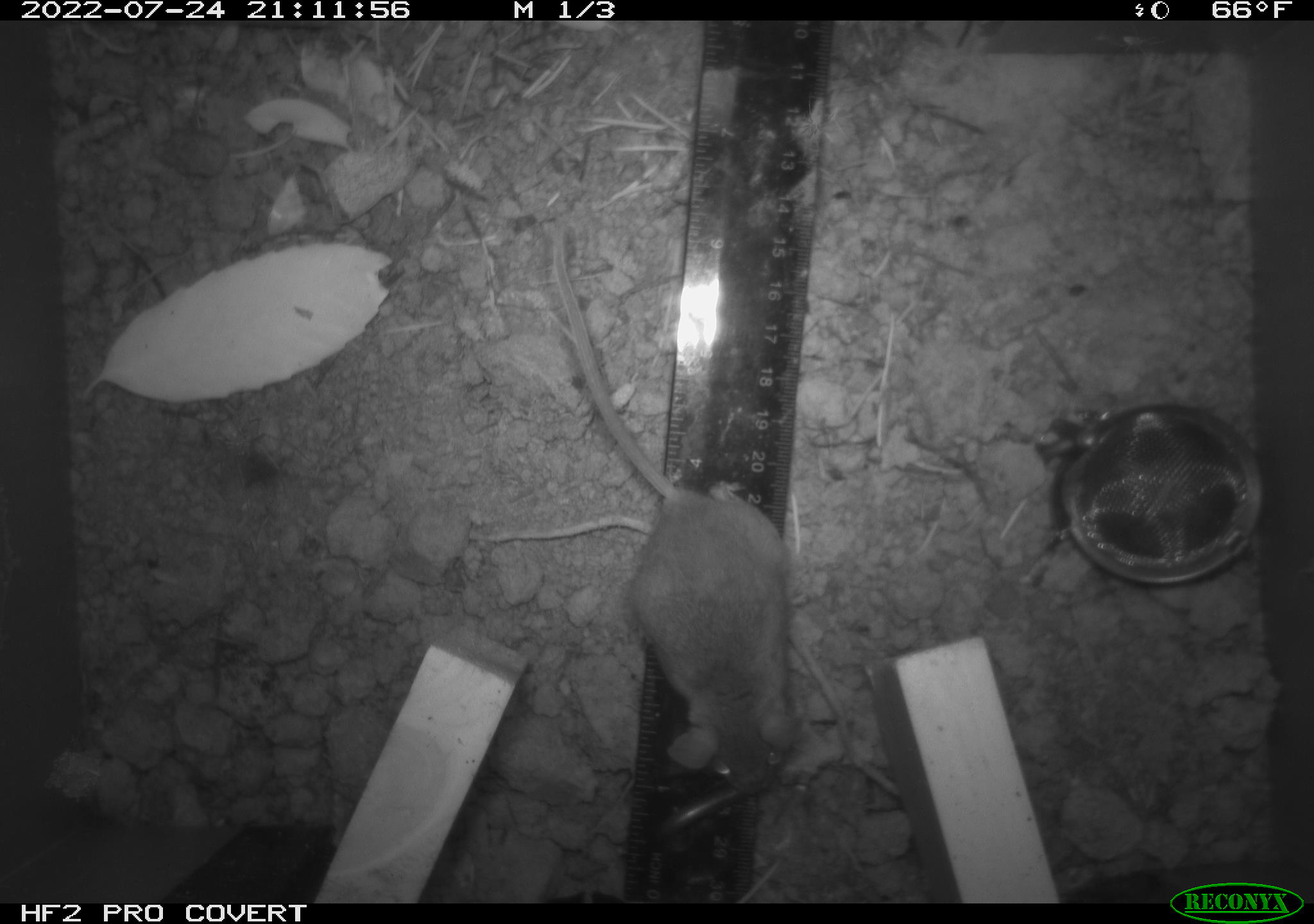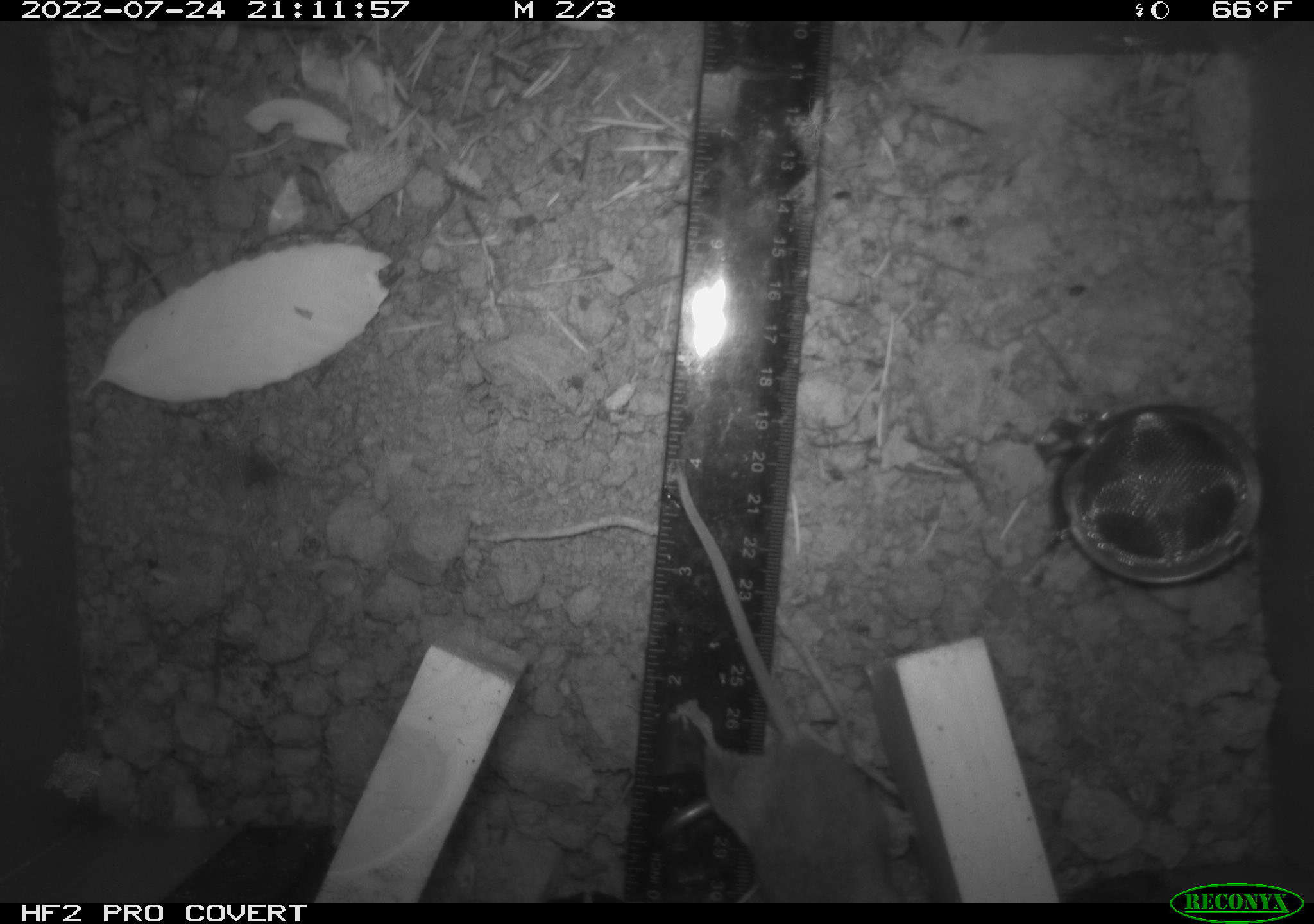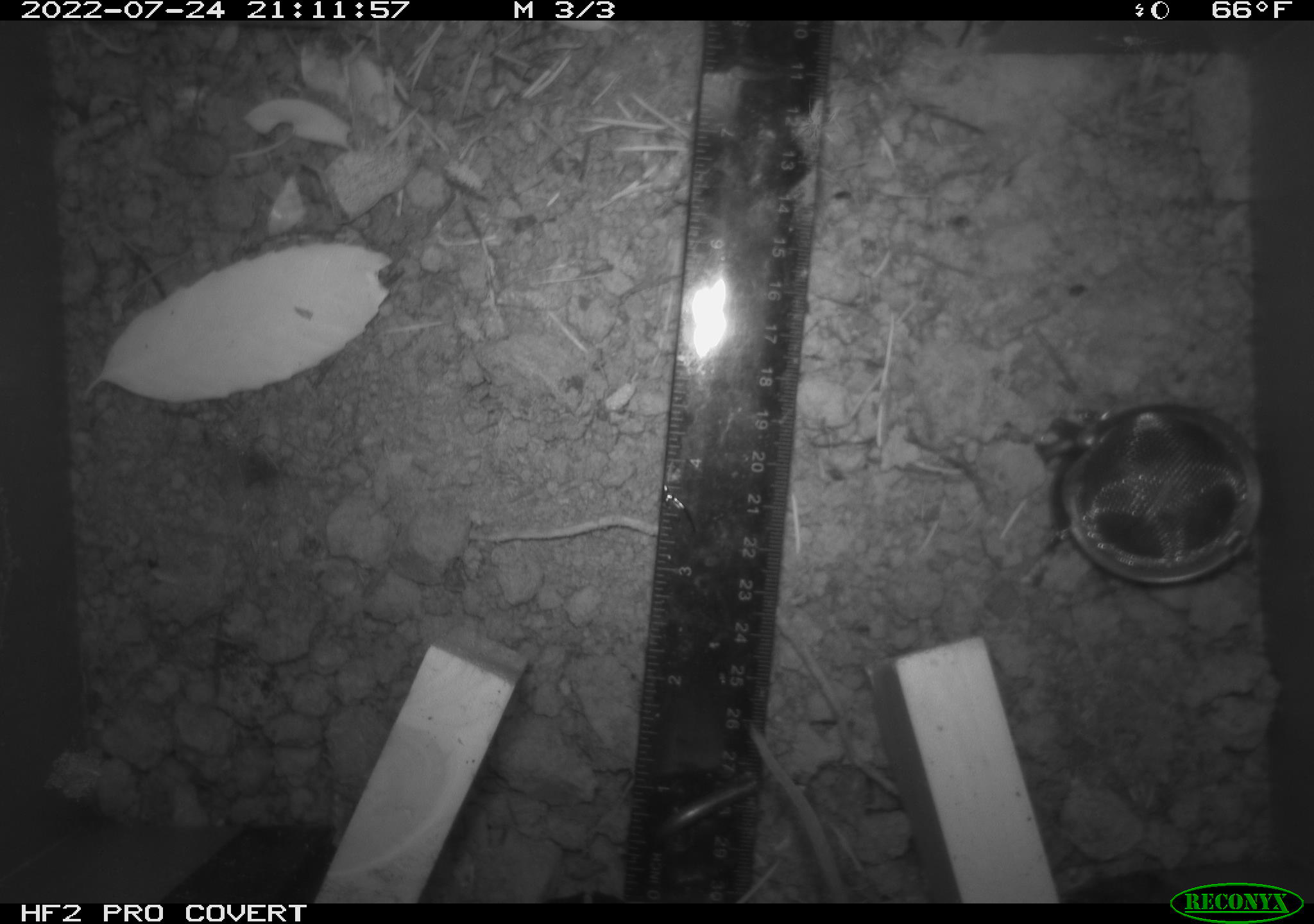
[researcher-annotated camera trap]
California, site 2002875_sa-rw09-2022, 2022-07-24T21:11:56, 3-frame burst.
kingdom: Animalia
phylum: Chordata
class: Mammalia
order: Rodentia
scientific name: Rodentia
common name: rodent